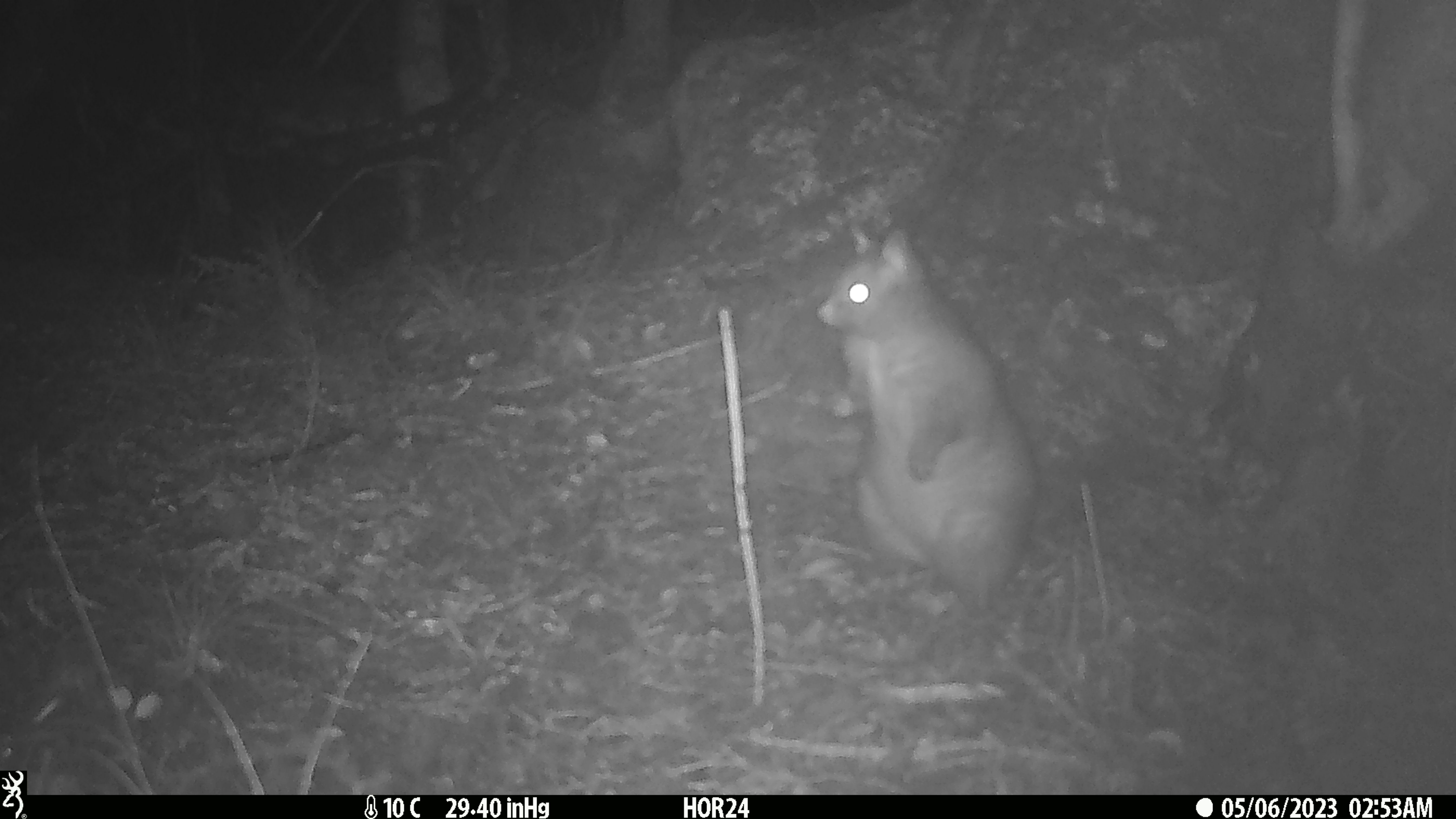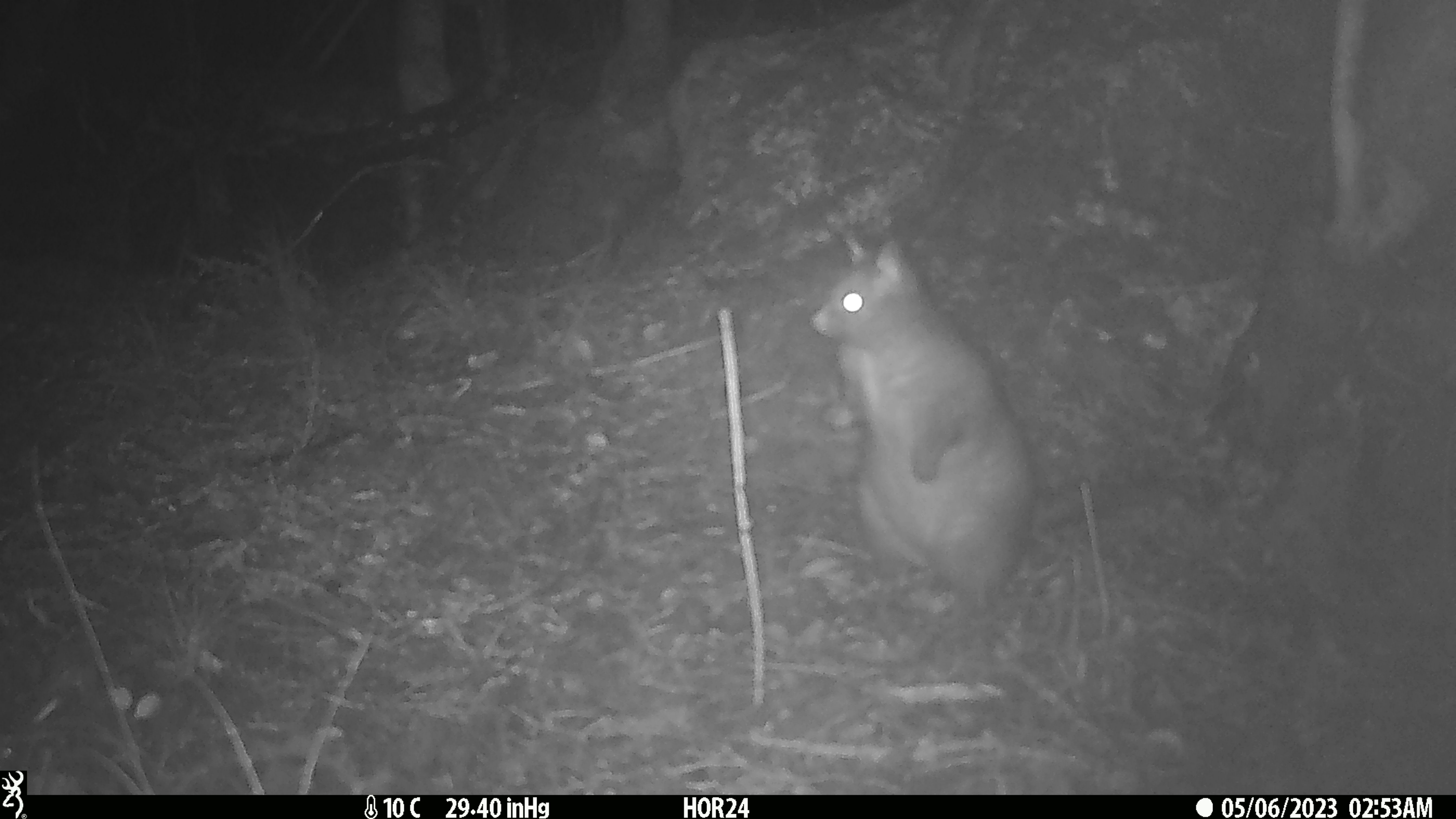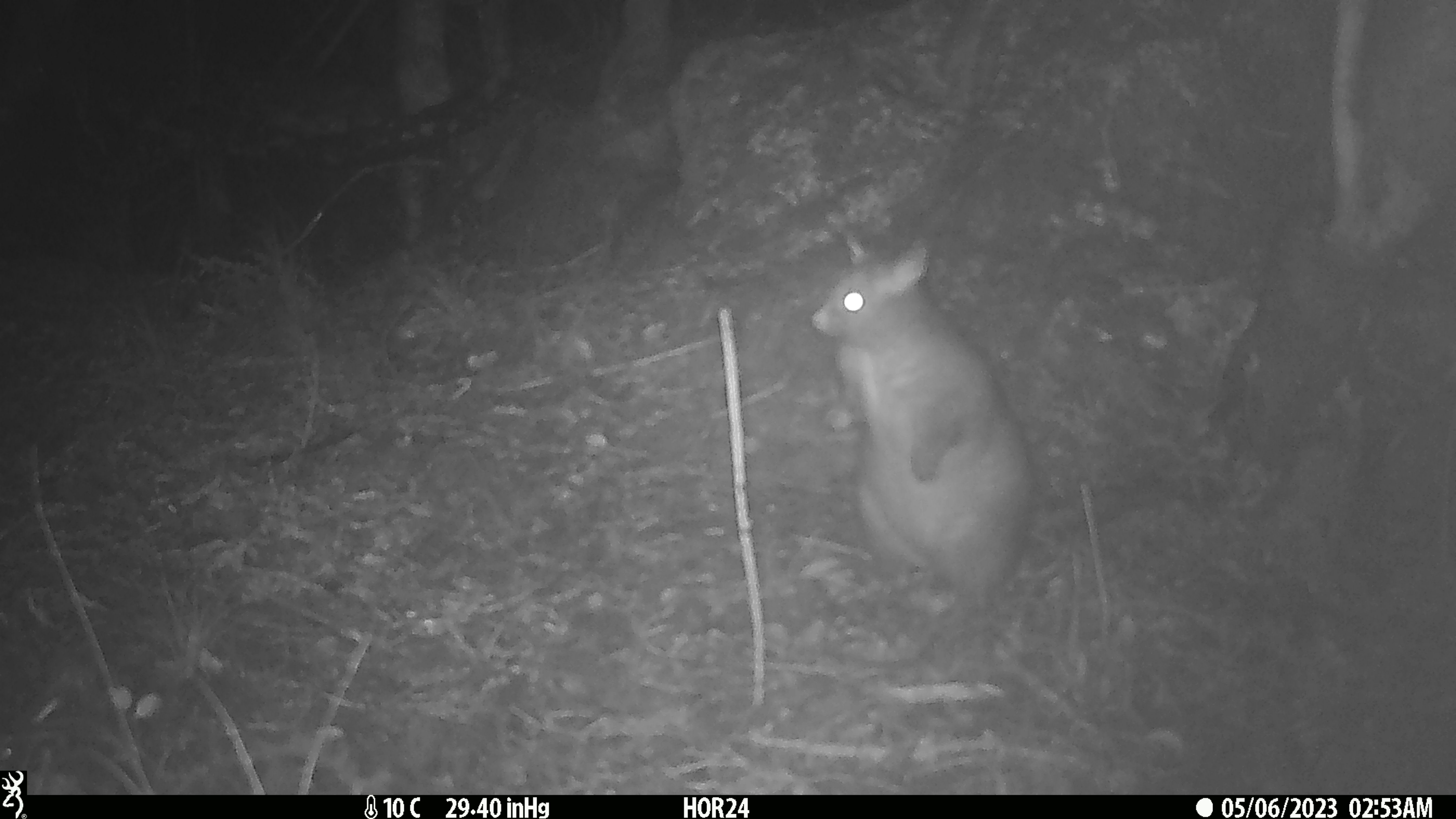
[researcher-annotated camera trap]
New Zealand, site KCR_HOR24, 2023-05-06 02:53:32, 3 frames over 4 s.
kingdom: Animalia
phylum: Chordata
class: Mammalia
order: Diprotodontia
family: Phalangeridae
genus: Trichosurus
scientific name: Trichosurus vulpecula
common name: common brushtail possum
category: possum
Possum (common brushtail possum) (Trichosurus vulpecula).